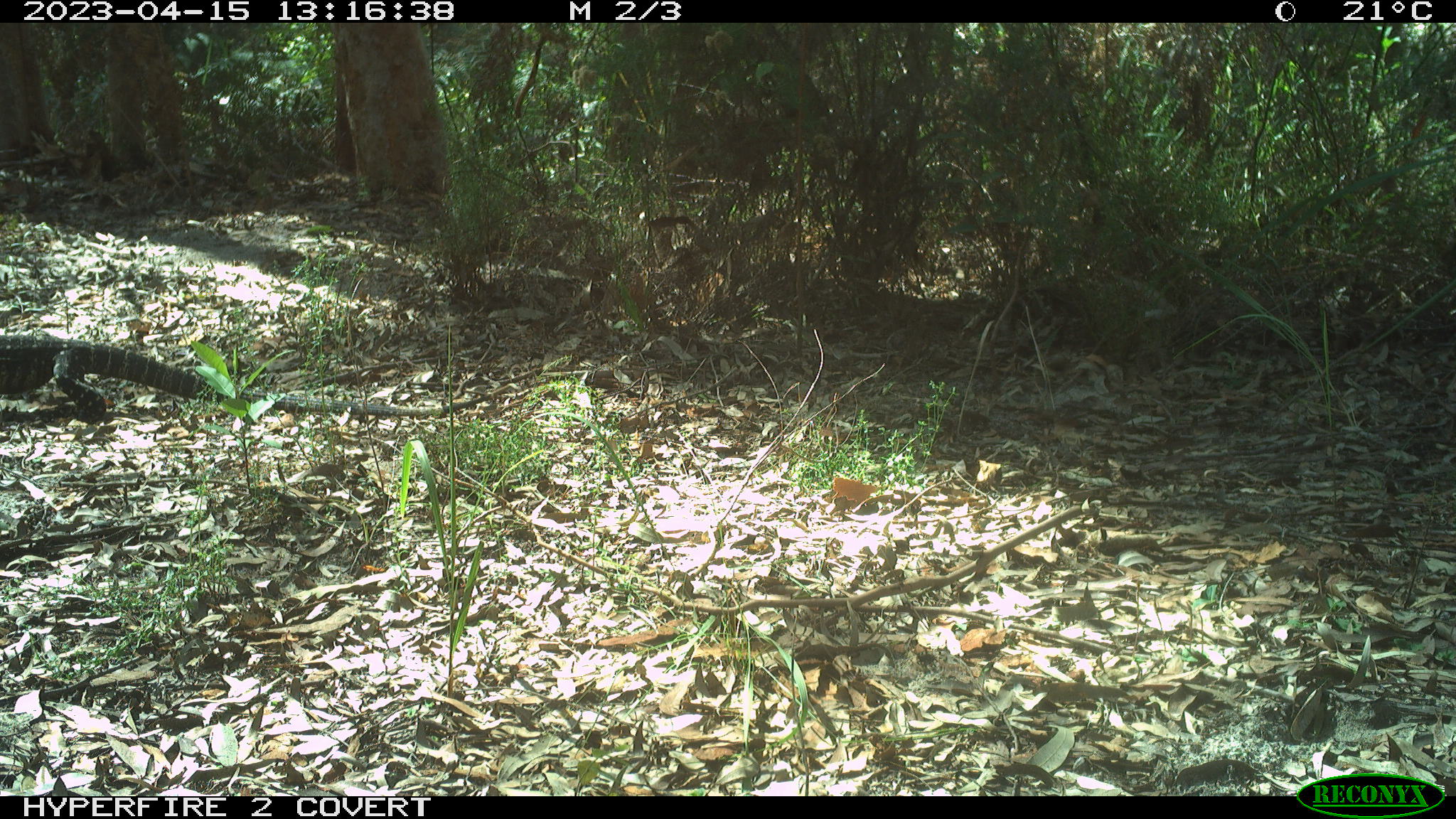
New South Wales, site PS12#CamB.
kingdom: Animalia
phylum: Chordata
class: Reptilia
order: Squamata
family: Varanidae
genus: Varanus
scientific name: Varanus varius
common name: lace monitor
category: goanna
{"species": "goanna (lace monitor) (Varanus varius)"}